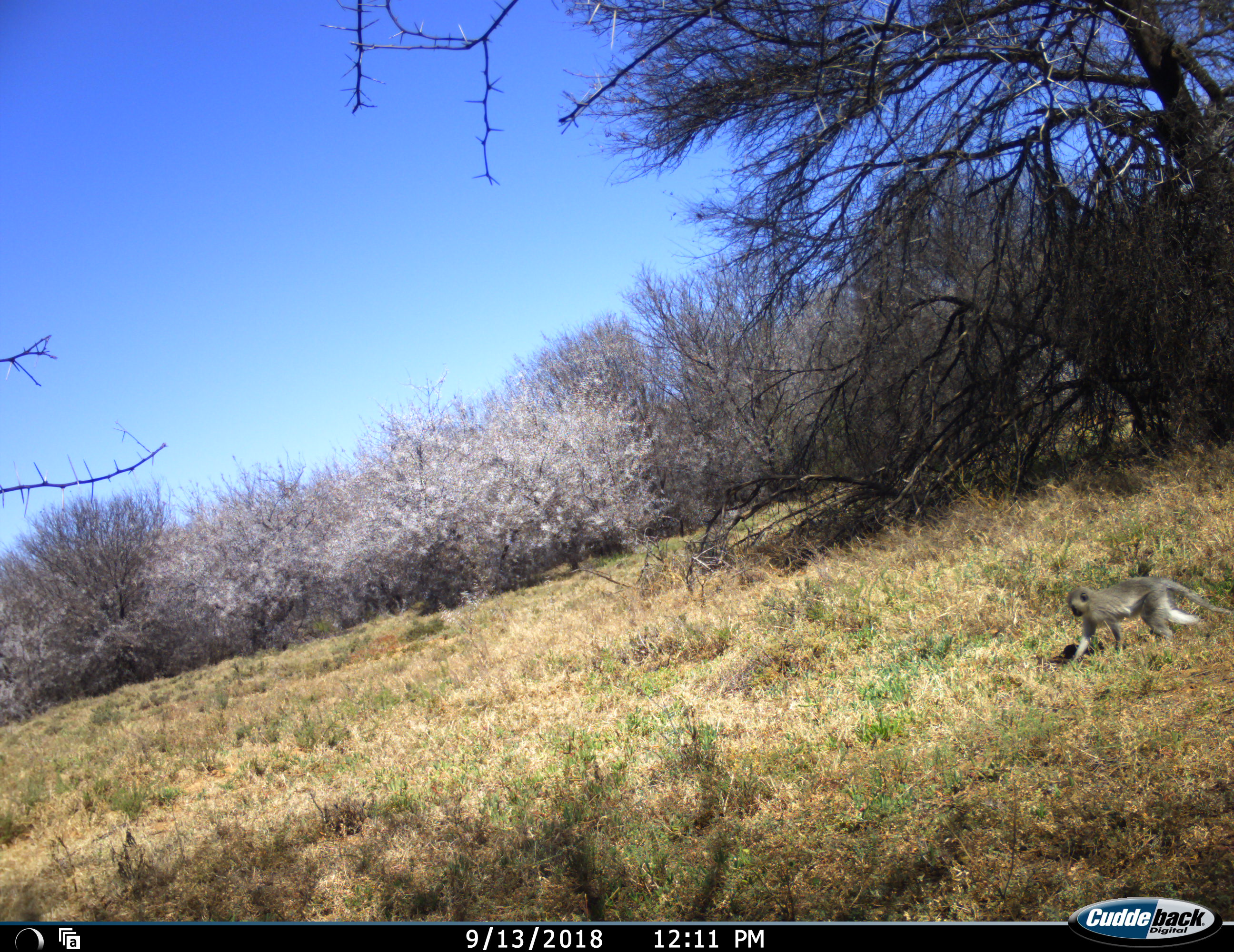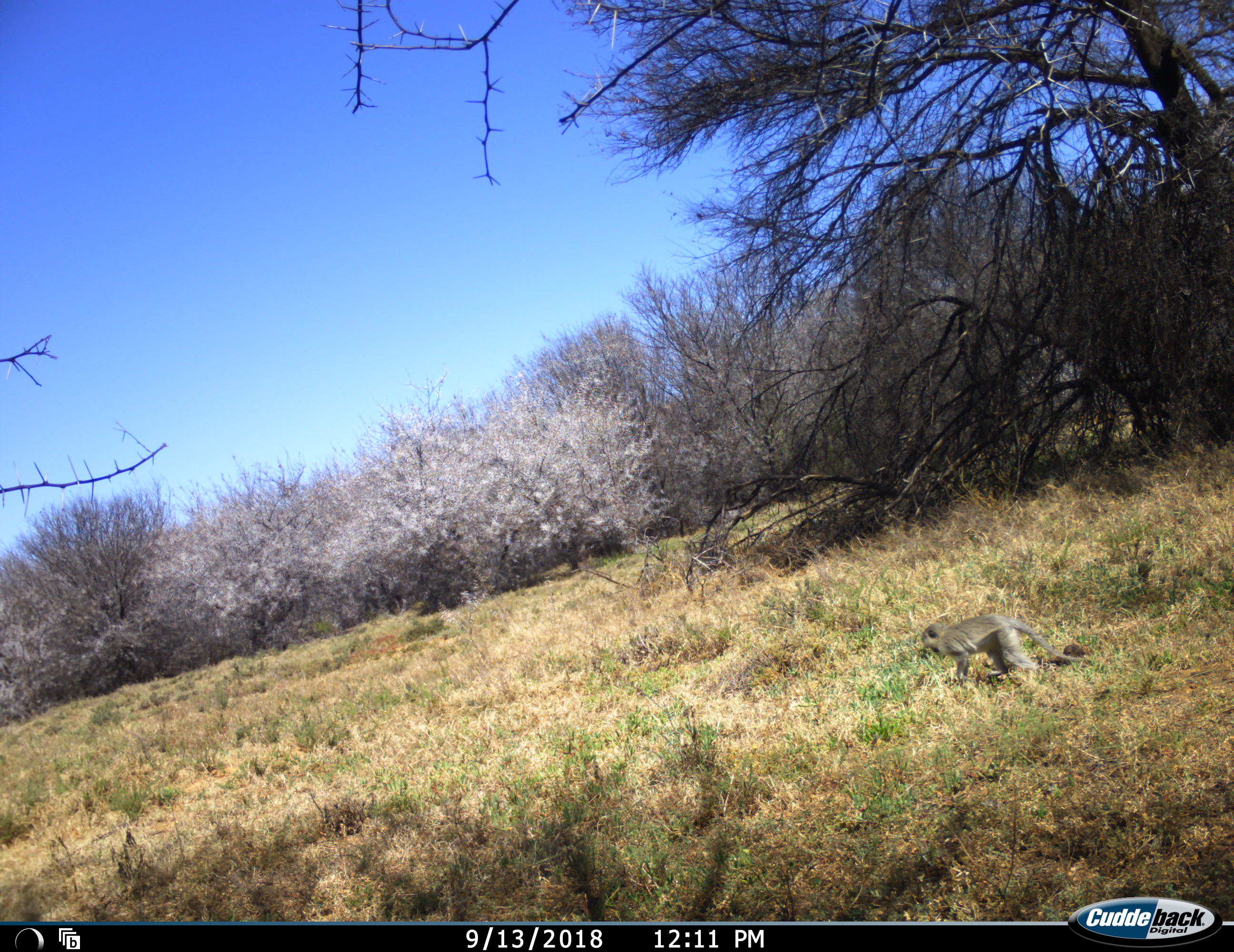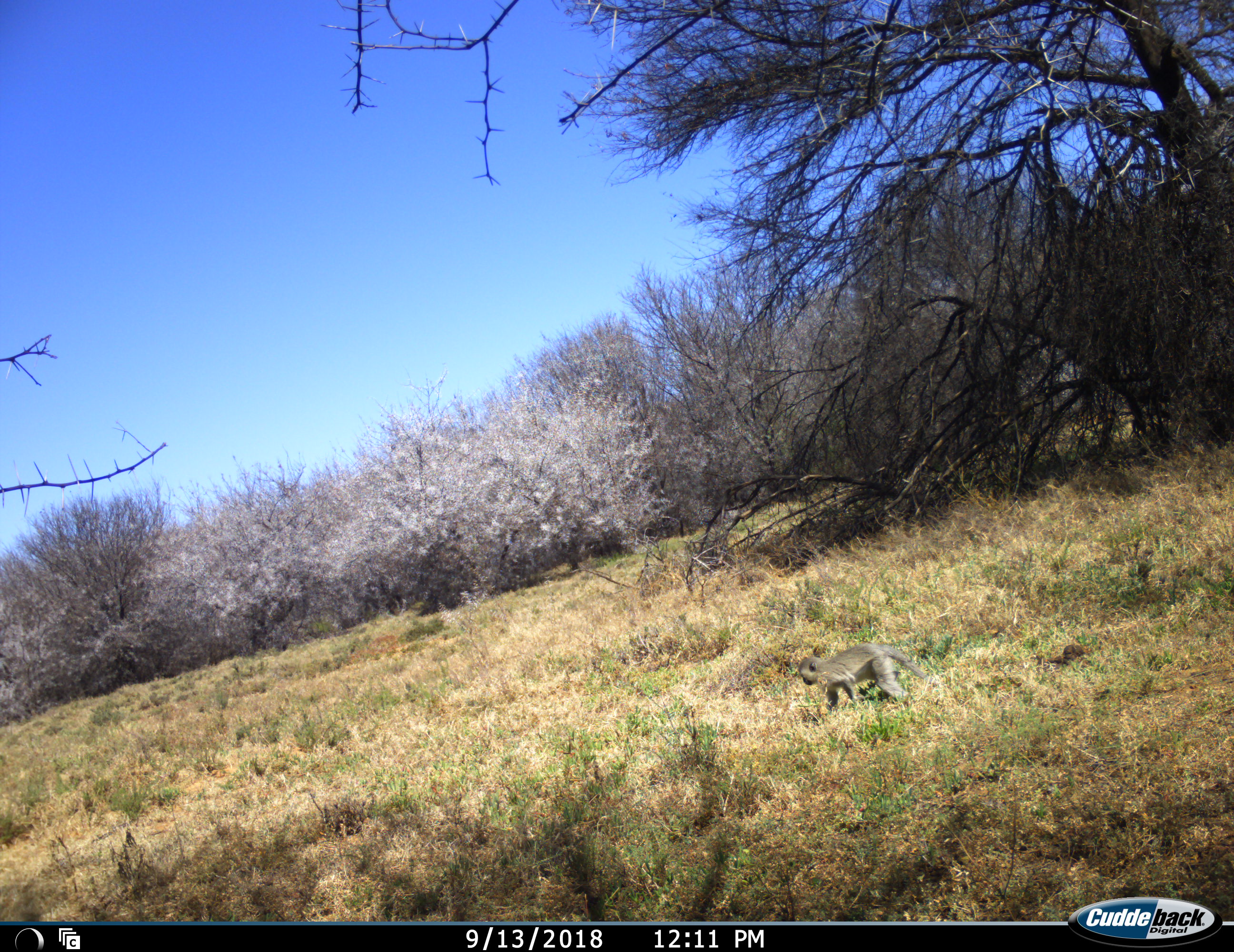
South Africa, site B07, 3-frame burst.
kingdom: Animalia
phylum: Chordata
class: Mammalia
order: Primates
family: Cercopithecidae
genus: Chlorocebus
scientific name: Chlorocebus pygerythrus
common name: vervet monkey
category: monkeyvervet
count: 1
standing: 11%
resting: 0%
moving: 100%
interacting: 0%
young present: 0%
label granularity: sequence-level